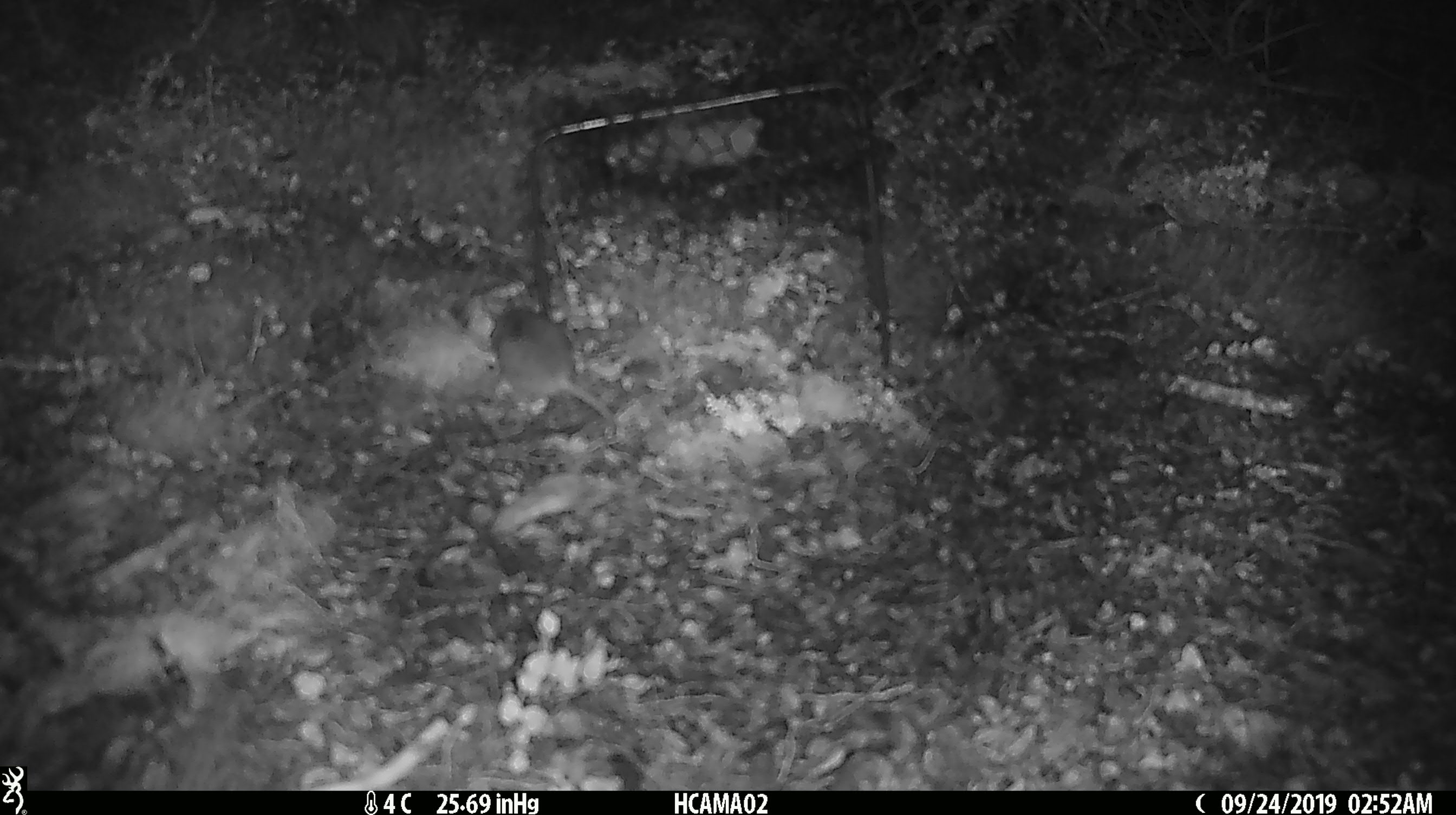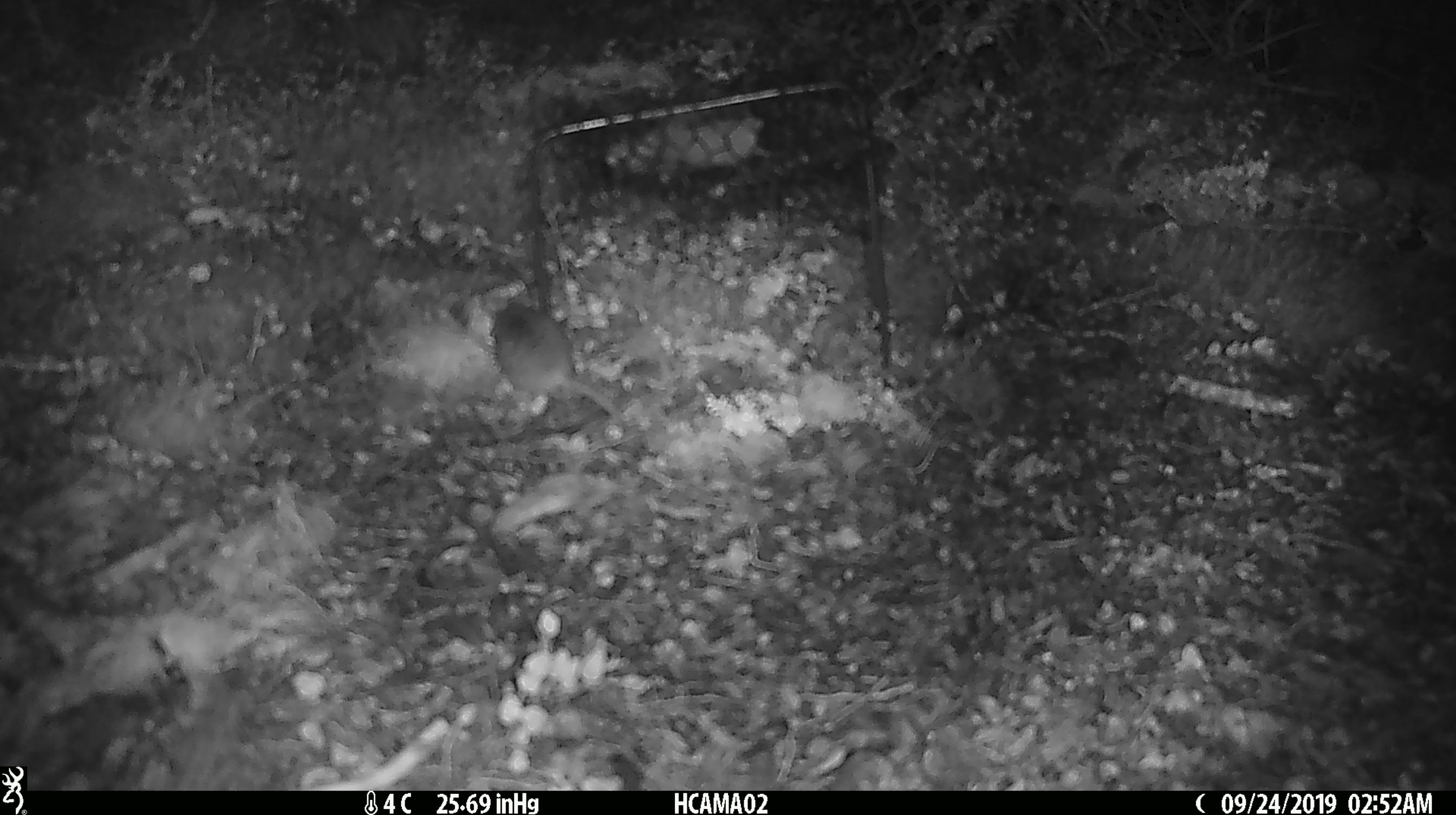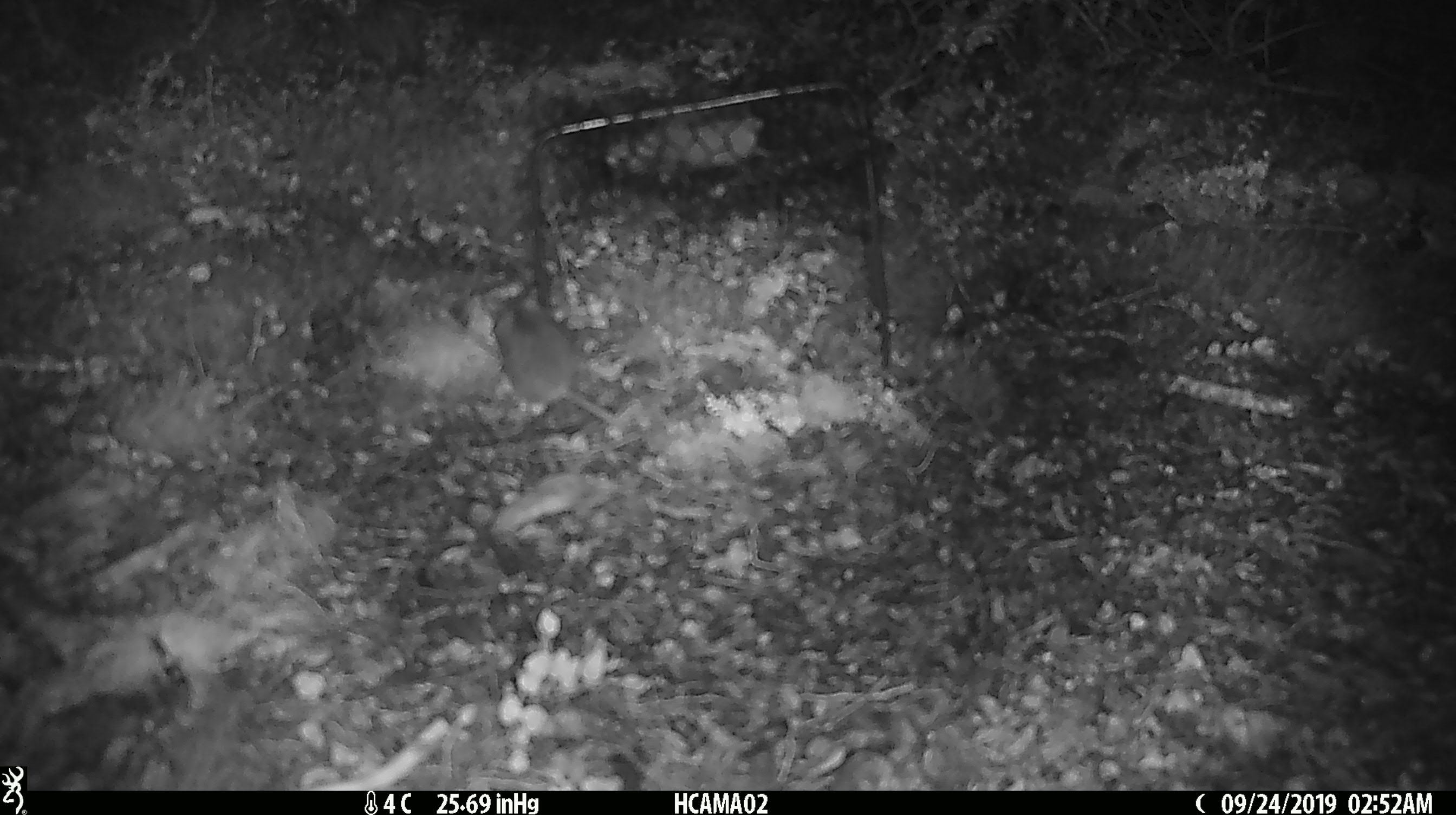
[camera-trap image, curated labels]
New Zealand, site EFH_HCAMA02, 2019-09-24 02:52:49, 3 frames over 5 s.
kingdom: Animalia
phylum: Chordata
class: Mammalia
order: Rodentia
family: Muridae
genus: Mus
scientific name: Mus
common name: mouse